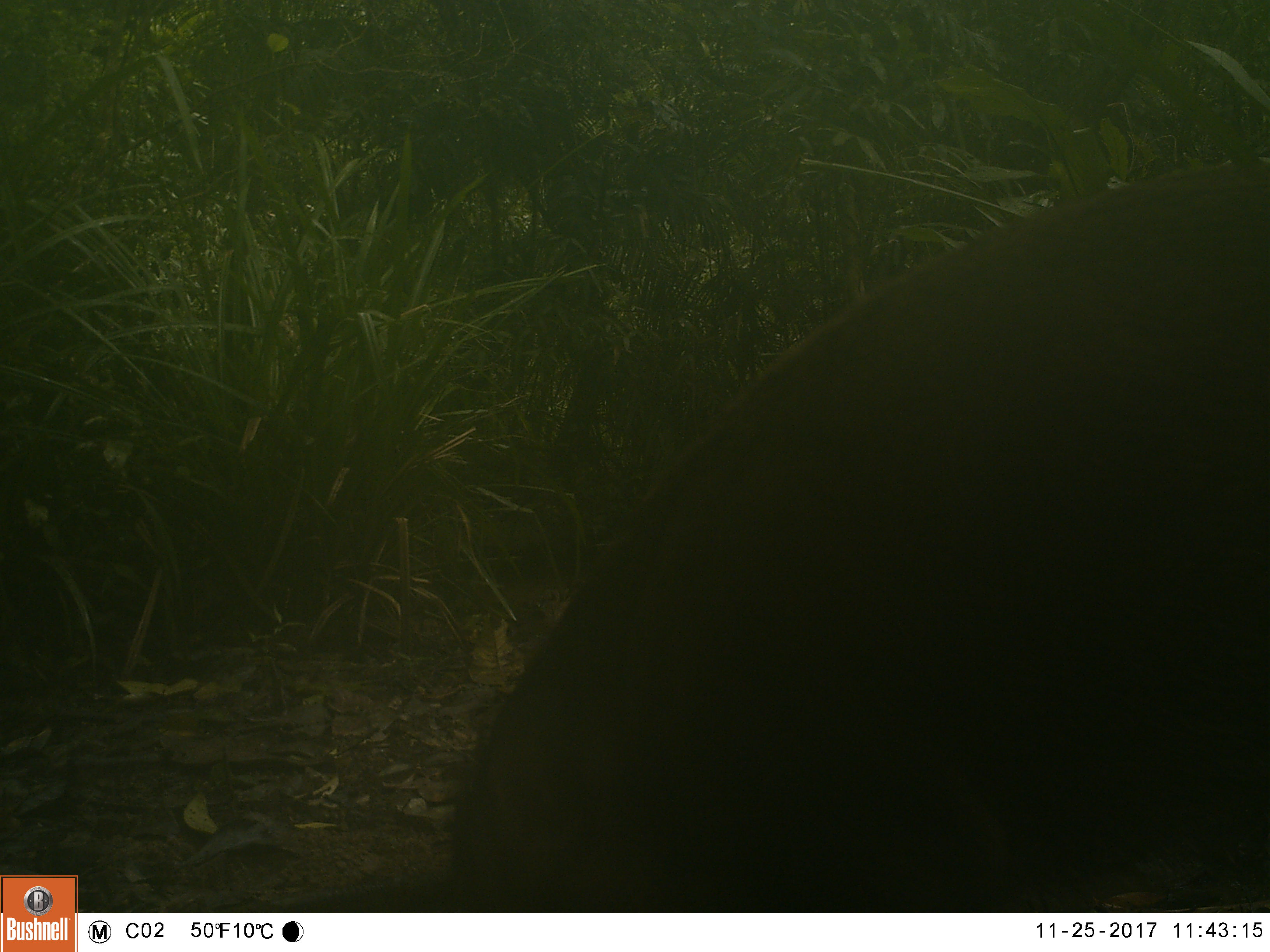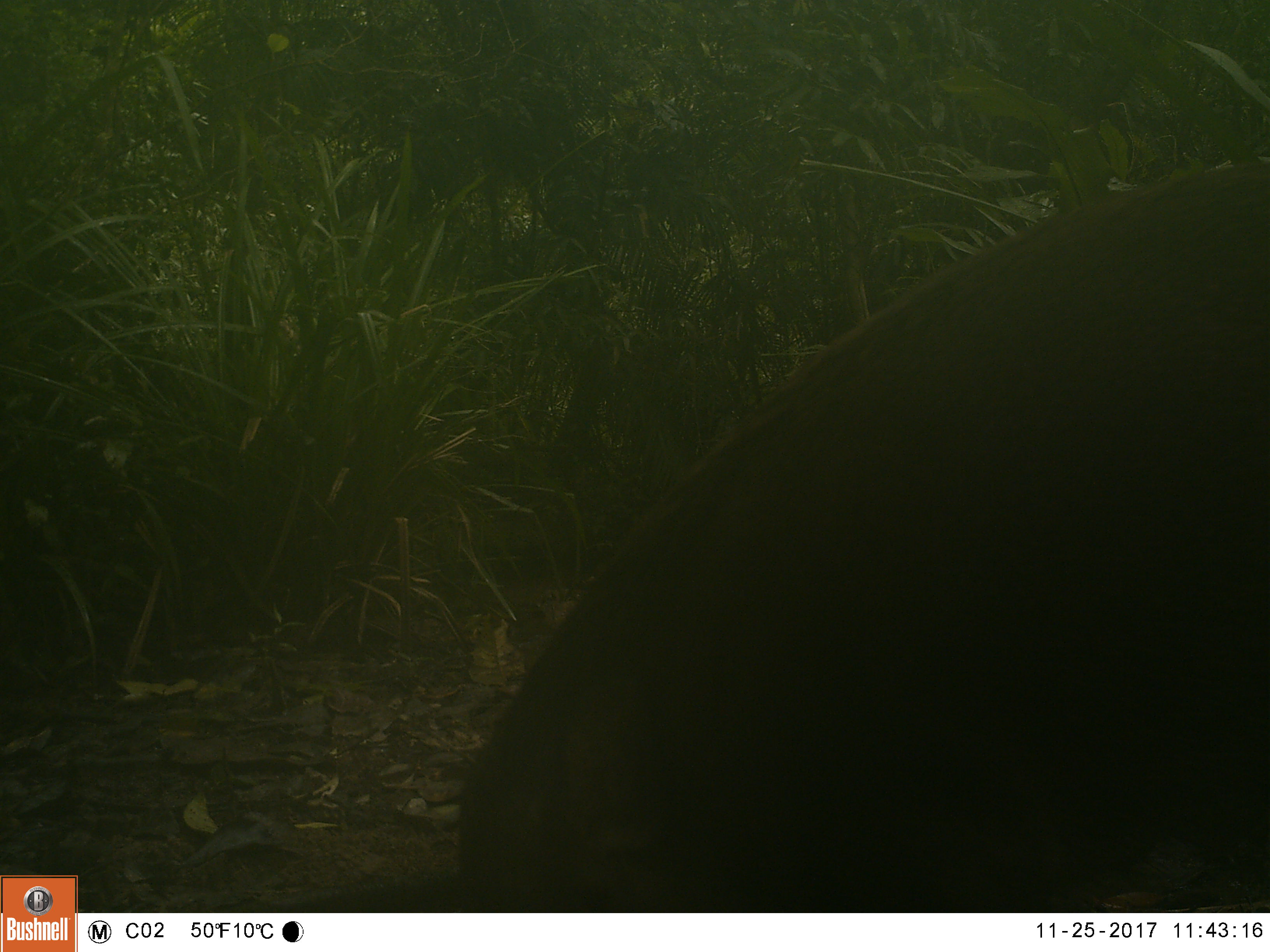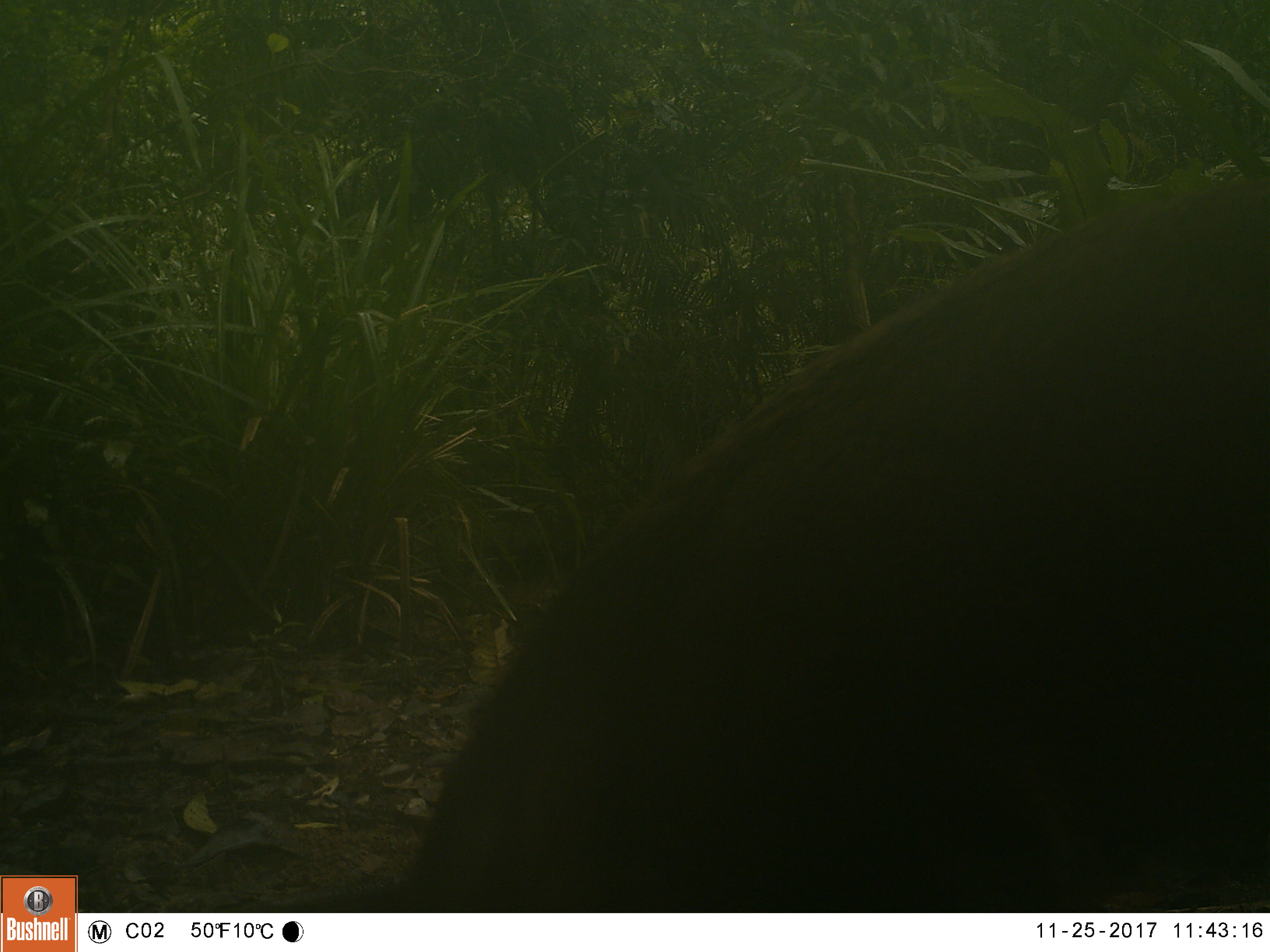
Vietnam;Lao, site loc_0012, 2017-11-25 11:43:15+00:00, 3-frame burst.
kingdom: Animalia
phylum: Chordata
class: Mammalia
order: Artiodactyla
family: Suidae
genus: Sus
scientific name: Sus scrofa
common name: eurasian wild pig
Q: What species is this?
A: Eurasian wild pig (Sus scrofa).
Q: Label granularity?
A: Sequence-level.